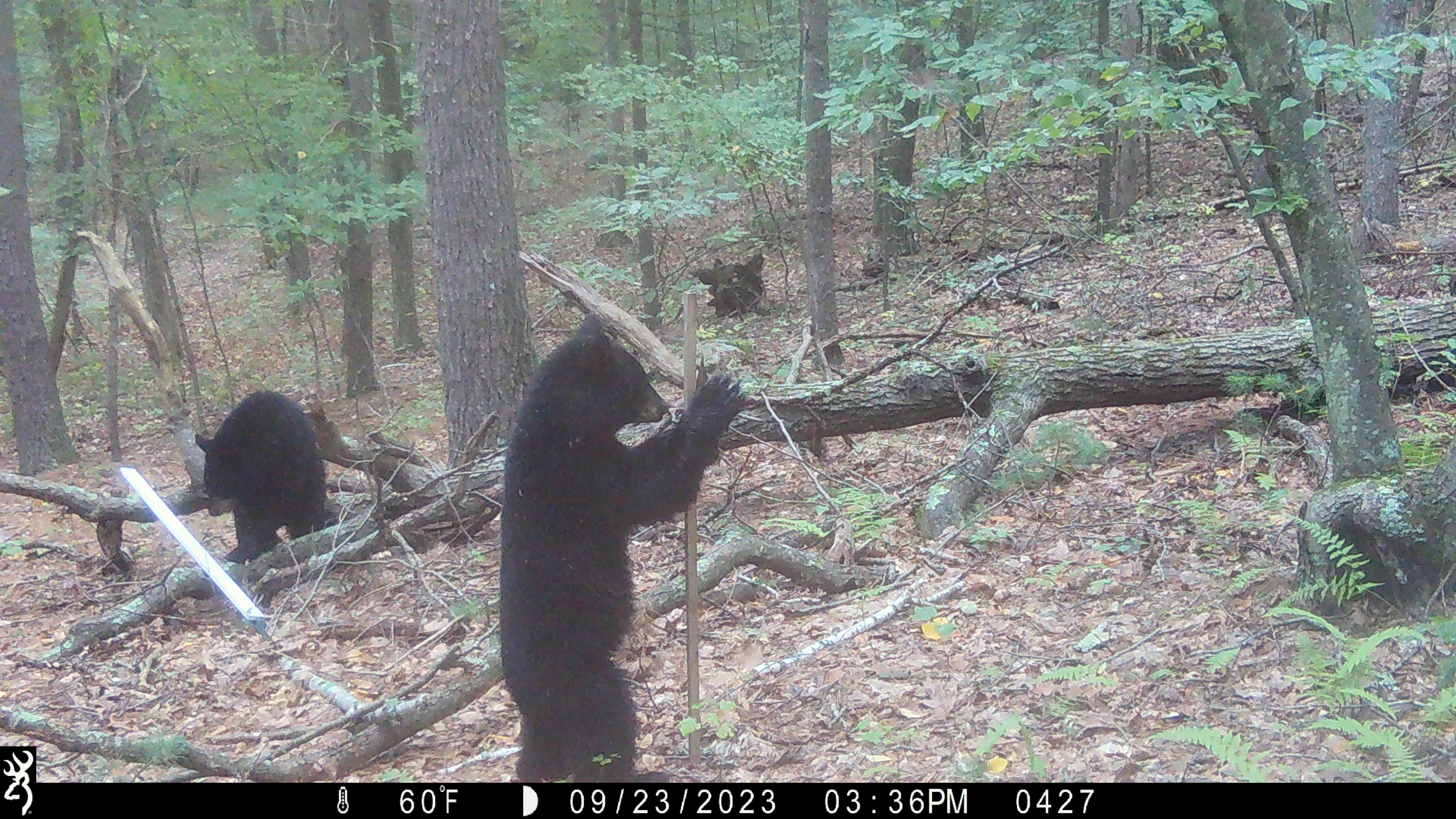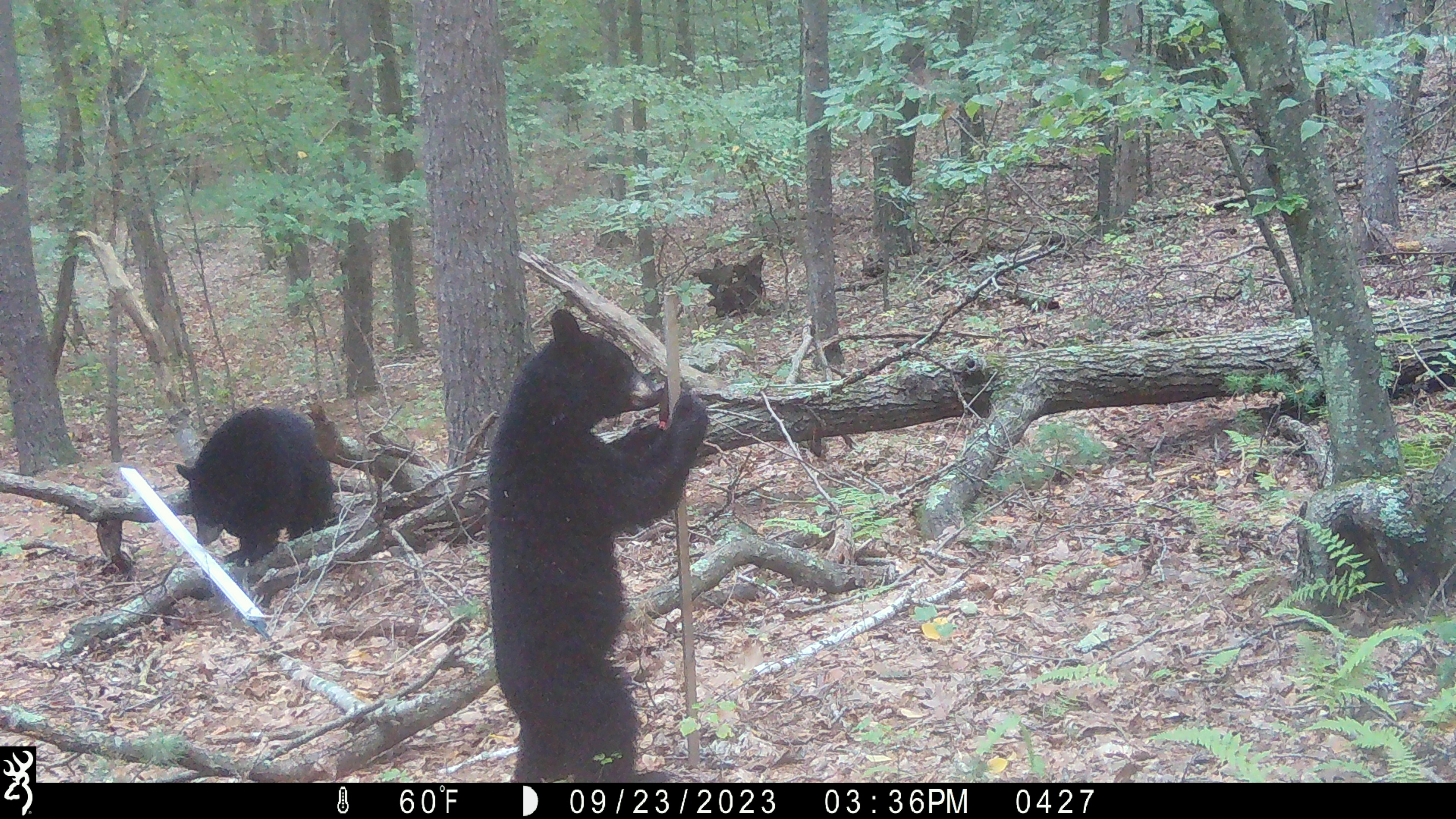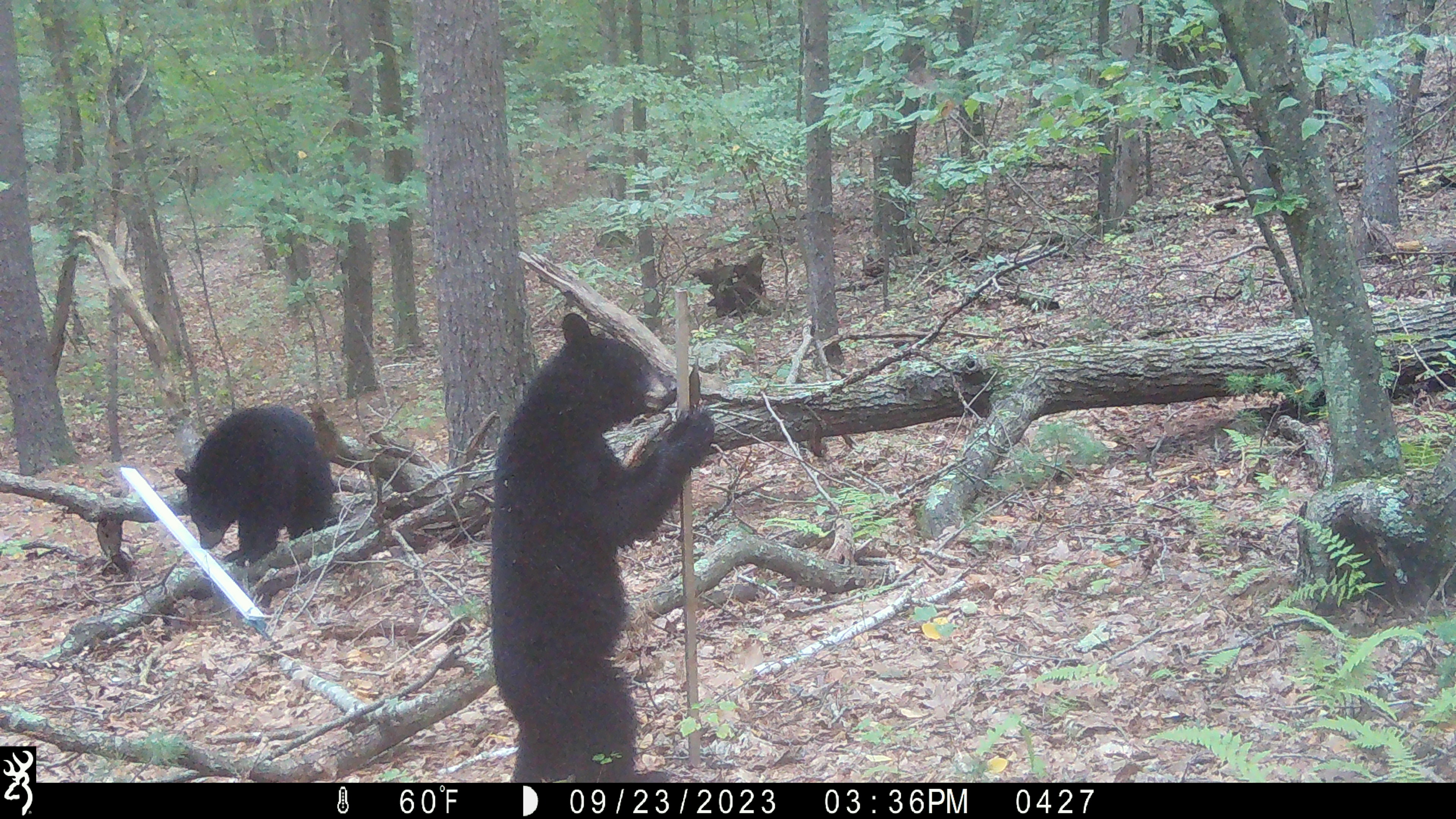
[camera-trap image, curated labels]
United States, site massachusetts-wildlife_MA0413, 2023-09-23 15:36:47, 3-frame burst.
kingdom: Animalia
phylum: Chordata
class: Mammalia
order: Carnivora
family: Ursidae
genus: Ursus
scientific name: Ursus americanus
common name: black bear